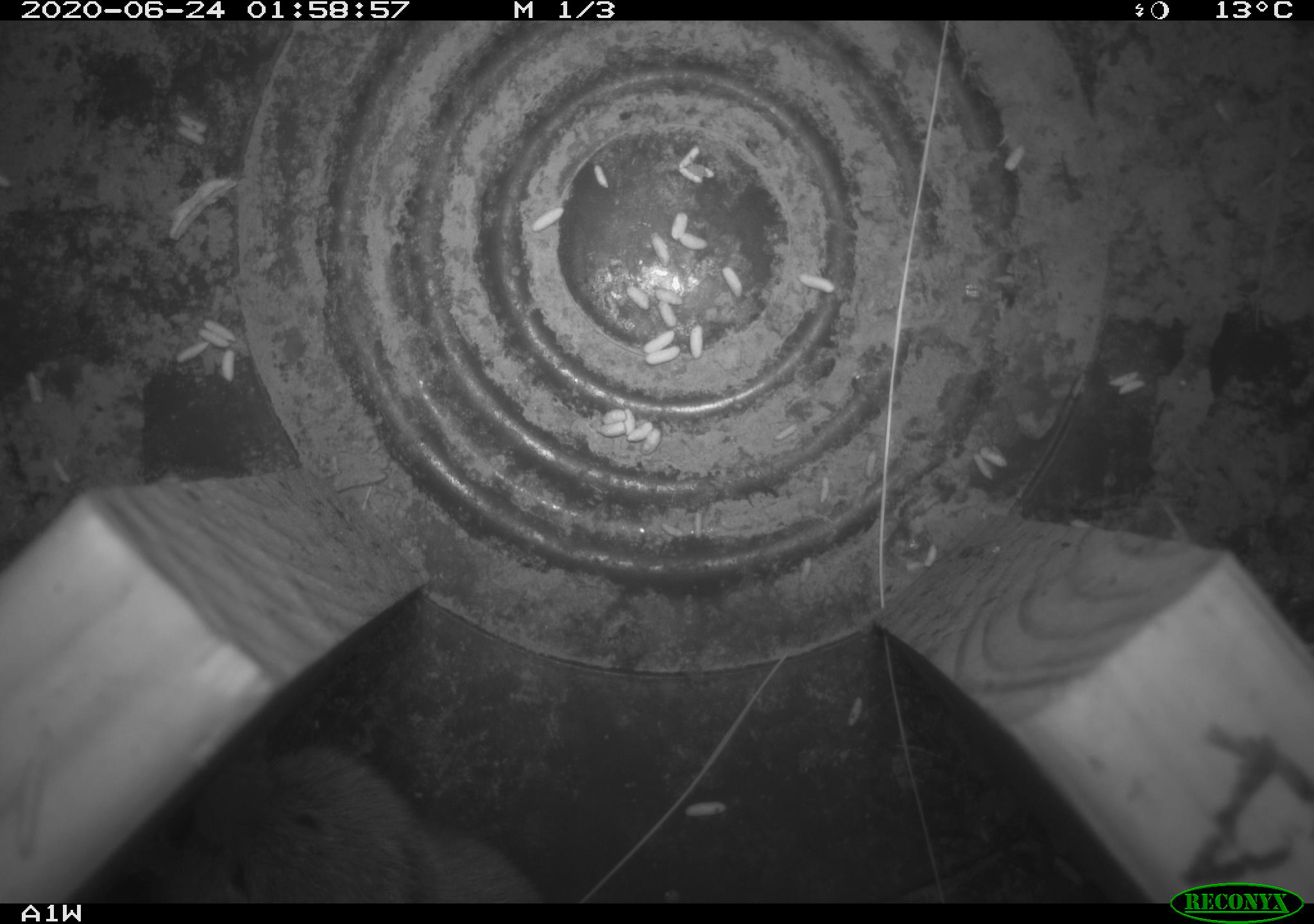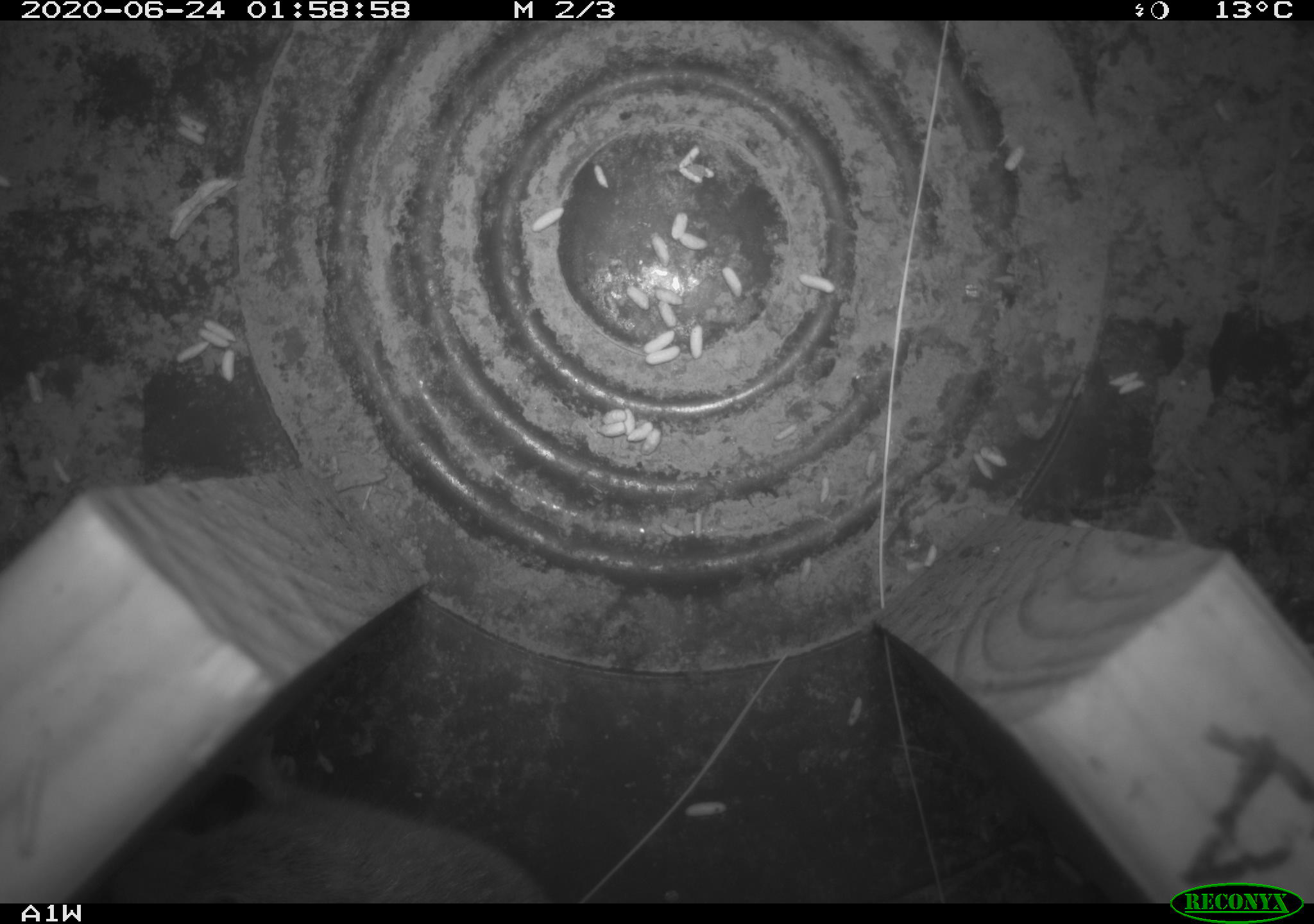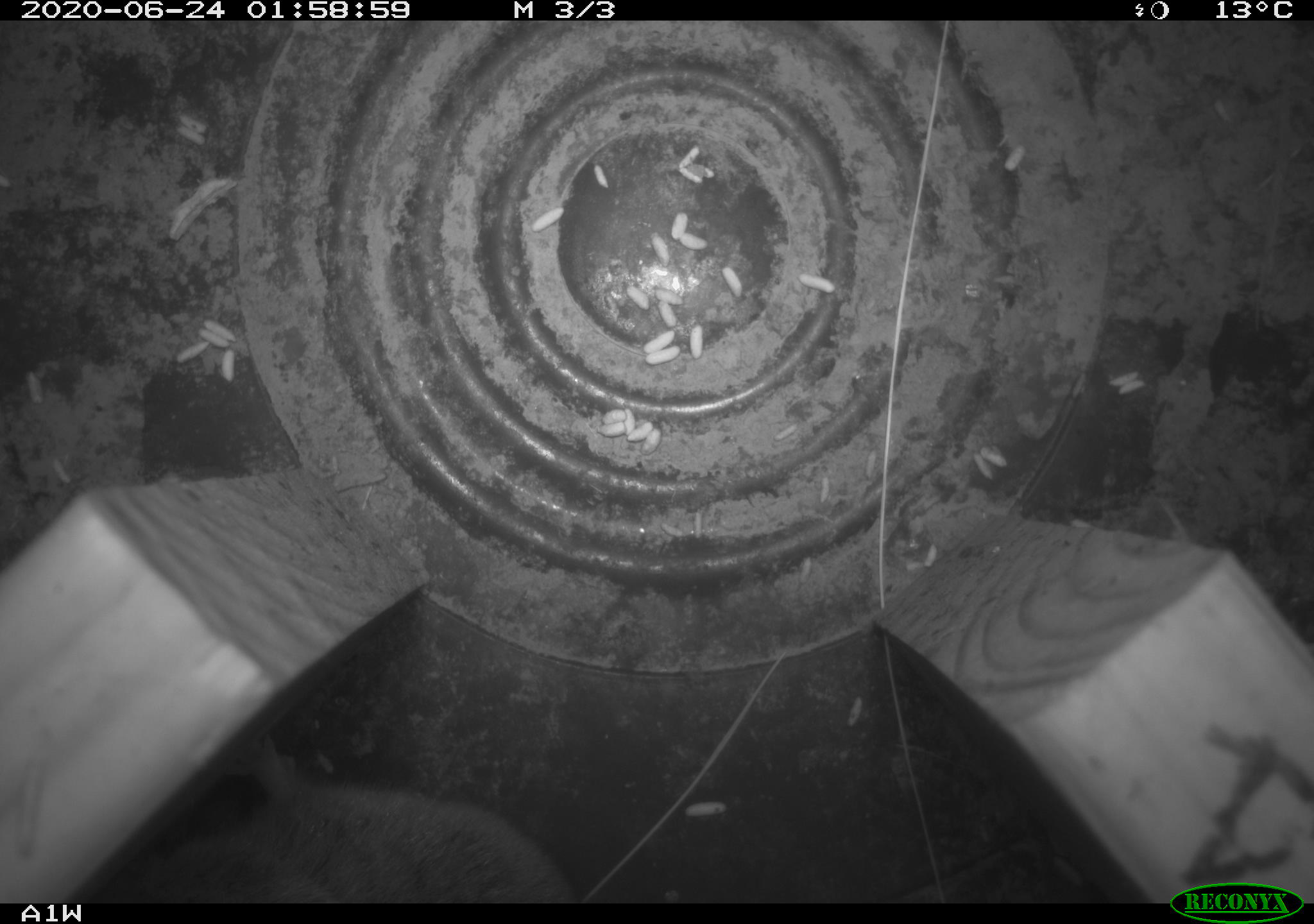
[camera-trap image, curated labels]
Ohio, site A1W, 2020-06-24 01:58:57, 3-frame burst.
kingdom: Animalia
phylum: Chordata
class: Mammalia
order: Rodentia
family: Cricetidae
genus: Microtus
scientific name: Microtus pennsylvanicus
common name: meadow vole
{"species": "meadow vole (Microtus pennsylvanicus)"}